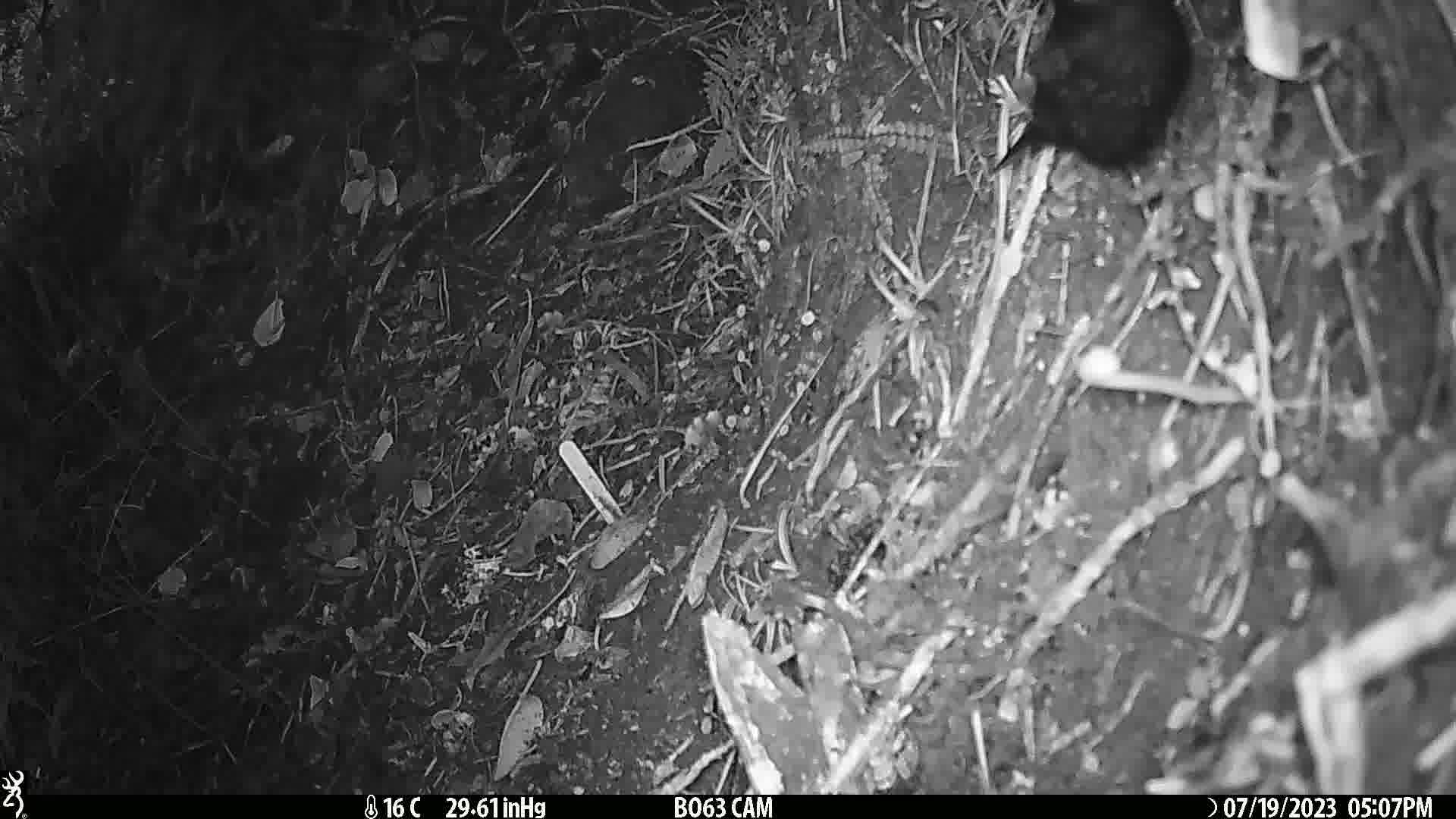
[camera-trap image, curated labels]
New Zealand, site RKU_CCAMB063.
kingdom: Animalia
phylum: Chordata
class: Aves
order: Passeriformes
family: Turdidae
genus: Turdus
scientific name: Turdus merula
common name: eurasian blackbird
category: blackbird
Blackbird (eurasian blackbird) (Turdus merula).